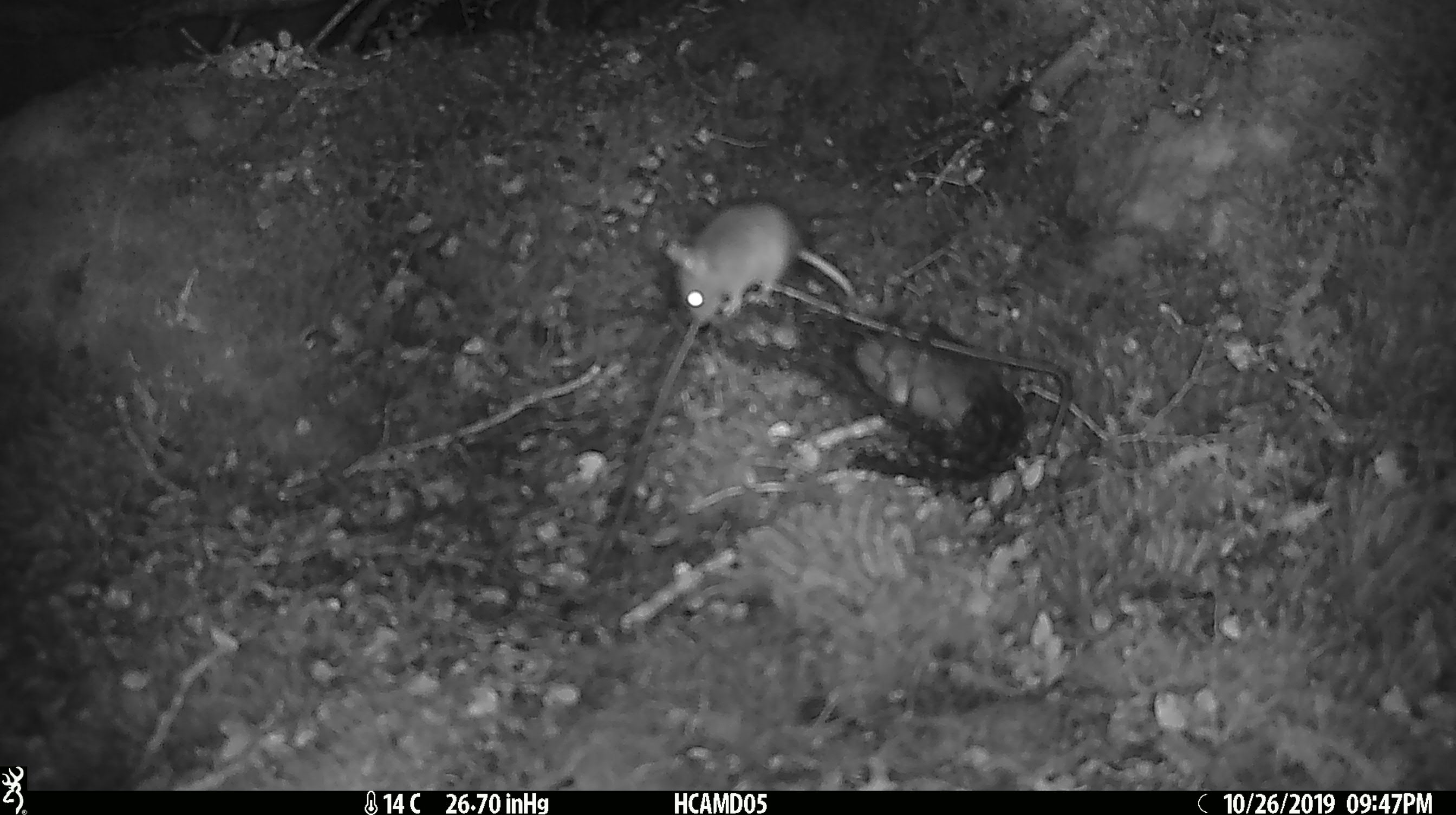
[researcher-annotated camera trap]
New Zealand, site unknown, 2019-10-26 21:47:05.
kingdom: Animalia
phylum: Chordata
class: Mammalia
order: Rodentia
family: Muridae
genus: Mus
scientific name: Mus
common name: mouse